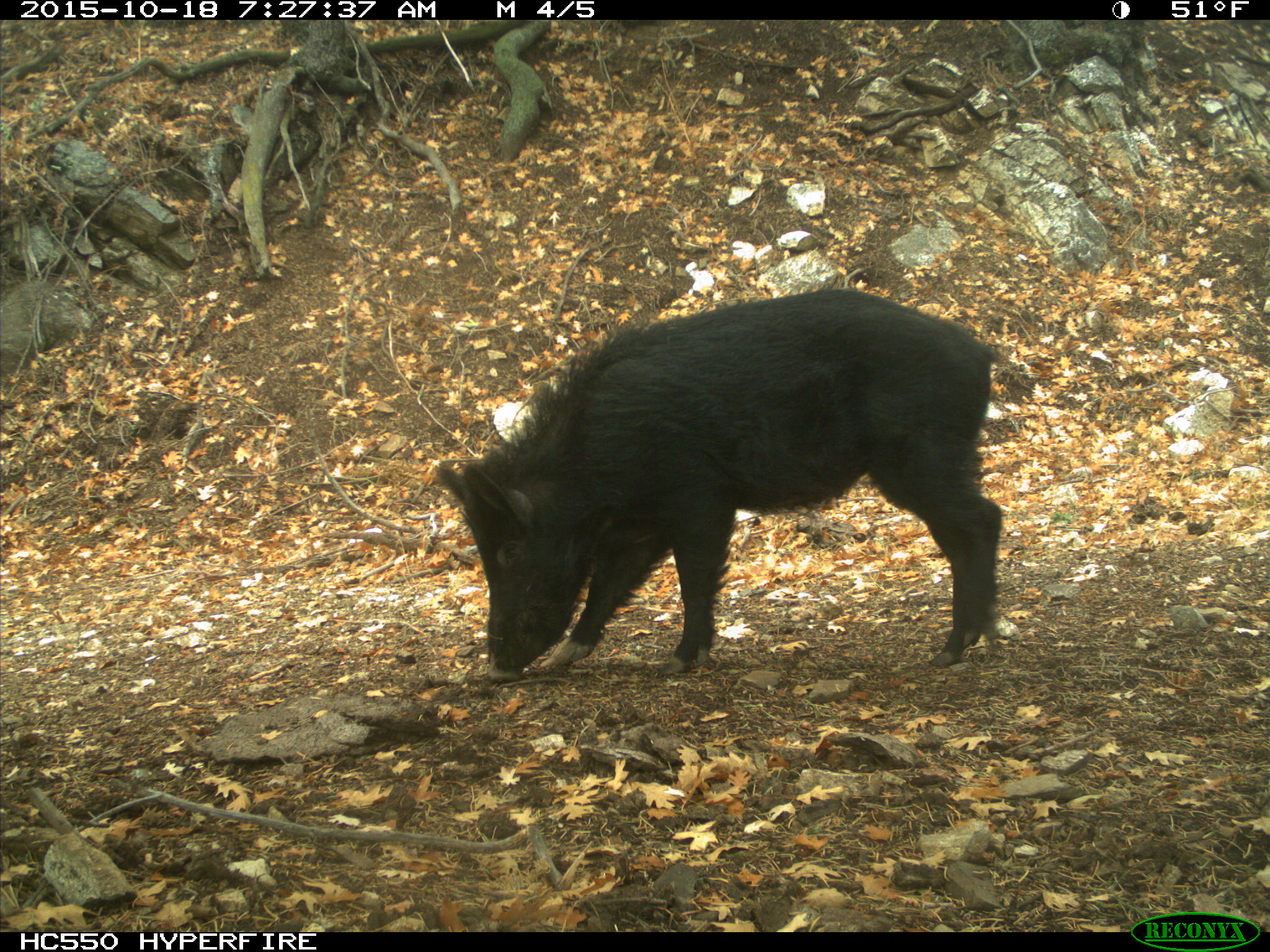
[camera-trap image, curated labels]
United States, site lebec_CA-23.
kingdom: Animalia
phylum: Chordata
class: Mammalia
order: Artiodactyla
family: Suidae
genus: Sus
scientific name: Sus scrofa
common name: wild boar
Sus scrofa (wild boar).